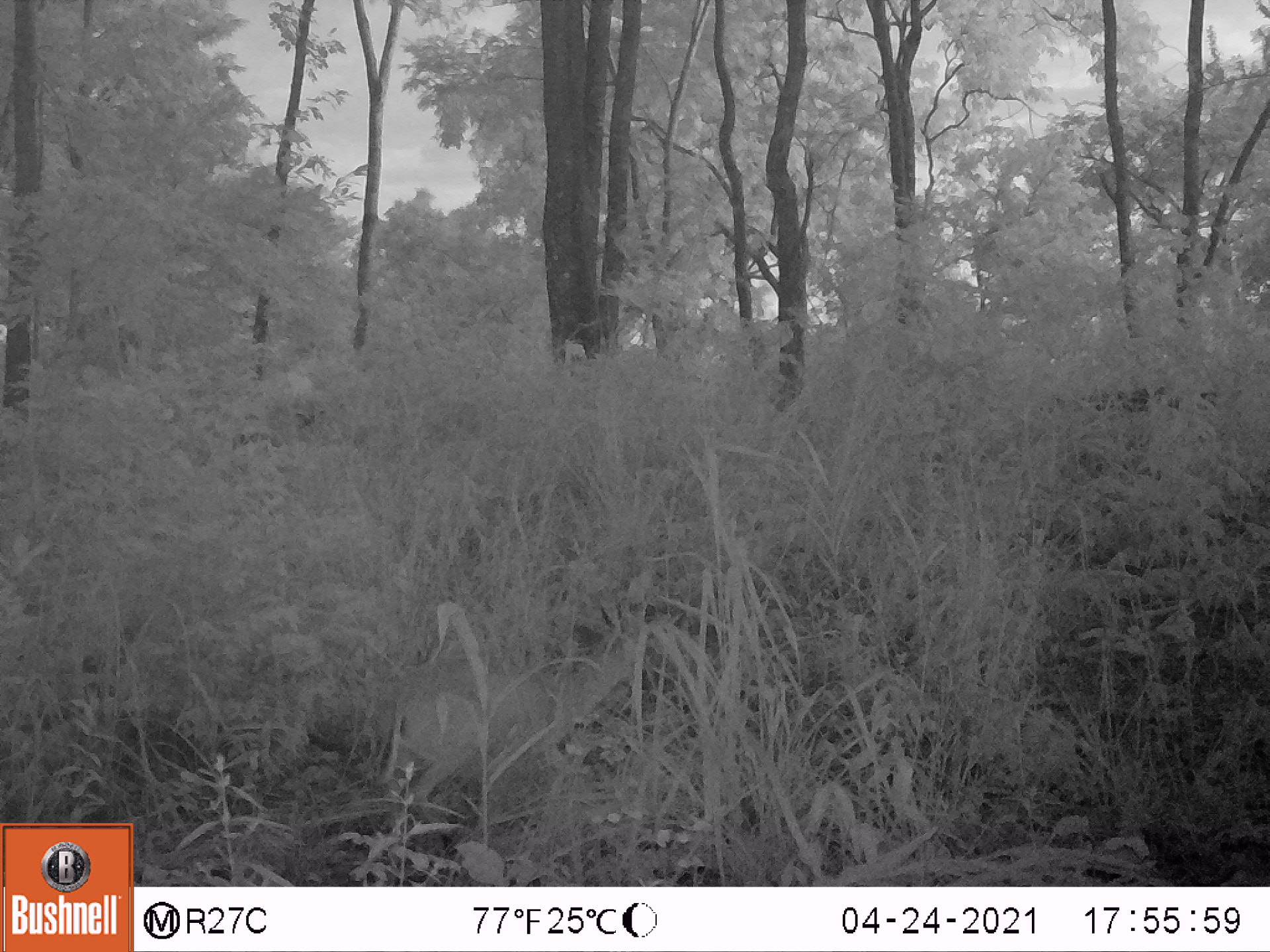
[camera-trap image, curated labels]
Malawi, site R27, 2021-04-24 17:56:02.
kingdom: Animalia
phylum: Chordata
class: Mammalia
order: Artiodactyla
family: Bovidae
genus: Sylvicapra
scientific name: Sylvicapra grimmia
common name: common duiker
Common duiker (Sylvicapra grimmia), count 1.